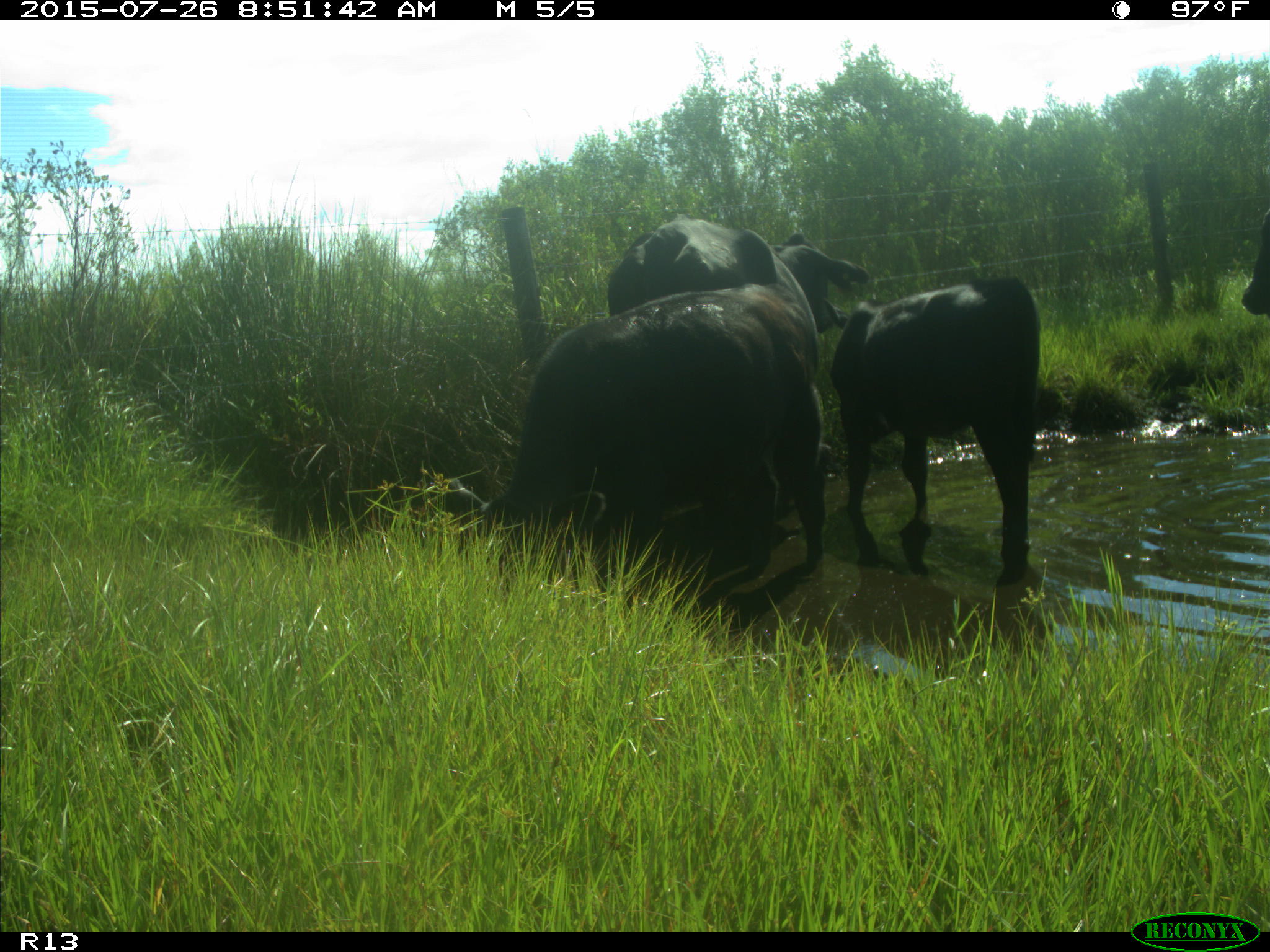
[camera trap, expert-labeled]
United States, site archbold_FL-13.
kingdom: Animalia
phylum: Chordata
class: Mammalia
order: Artiodactyla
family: Bovidae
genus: Bos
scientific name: Bos taurus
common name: domestic cow